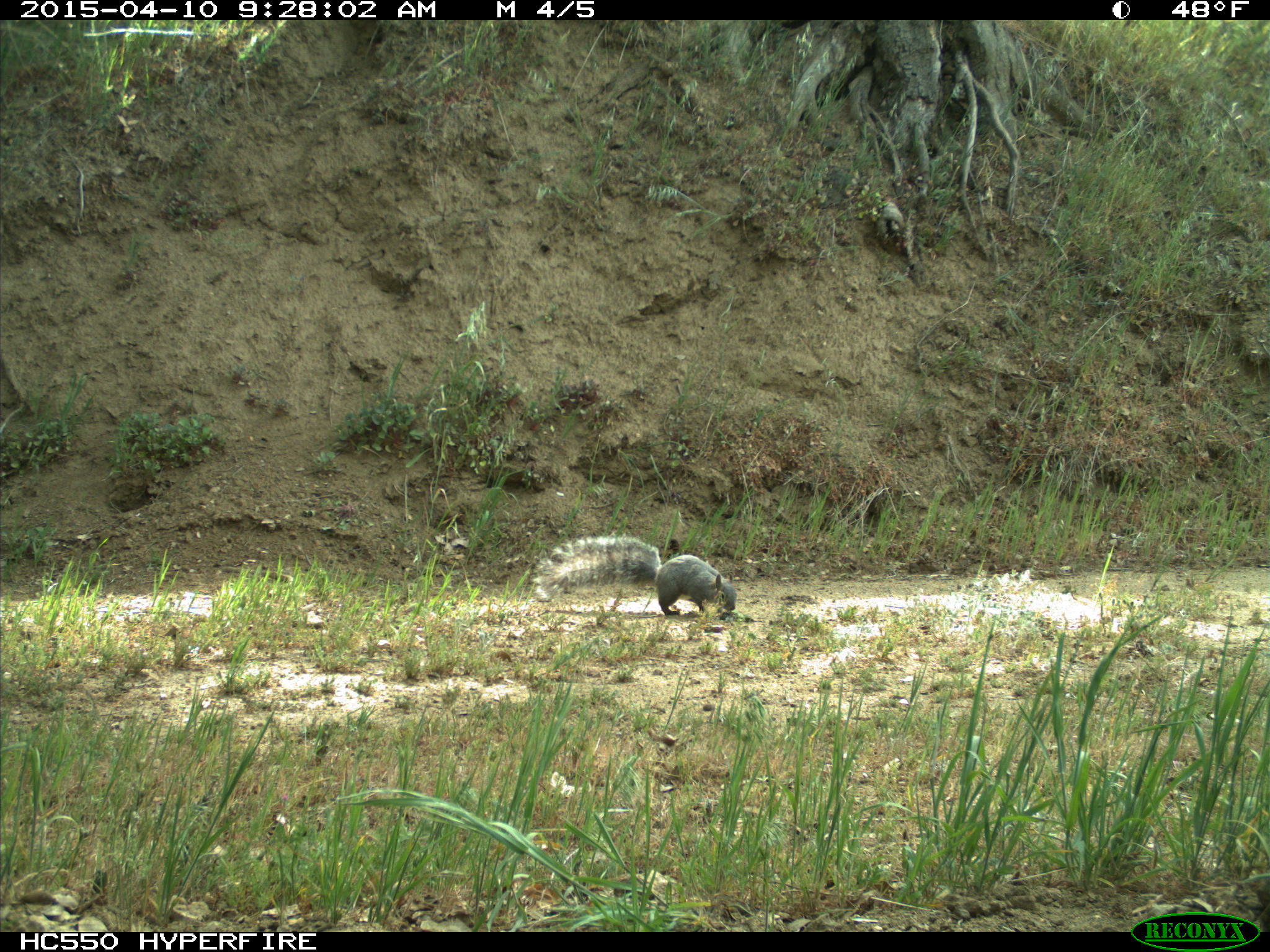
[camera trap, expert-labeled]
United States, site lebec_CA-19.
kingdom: Animalia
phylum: Chordata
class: Mammalia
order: Rodentia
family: Sciuridae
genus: Sciurus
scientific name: Sciurus carolinensis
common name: eastern gray squirrel